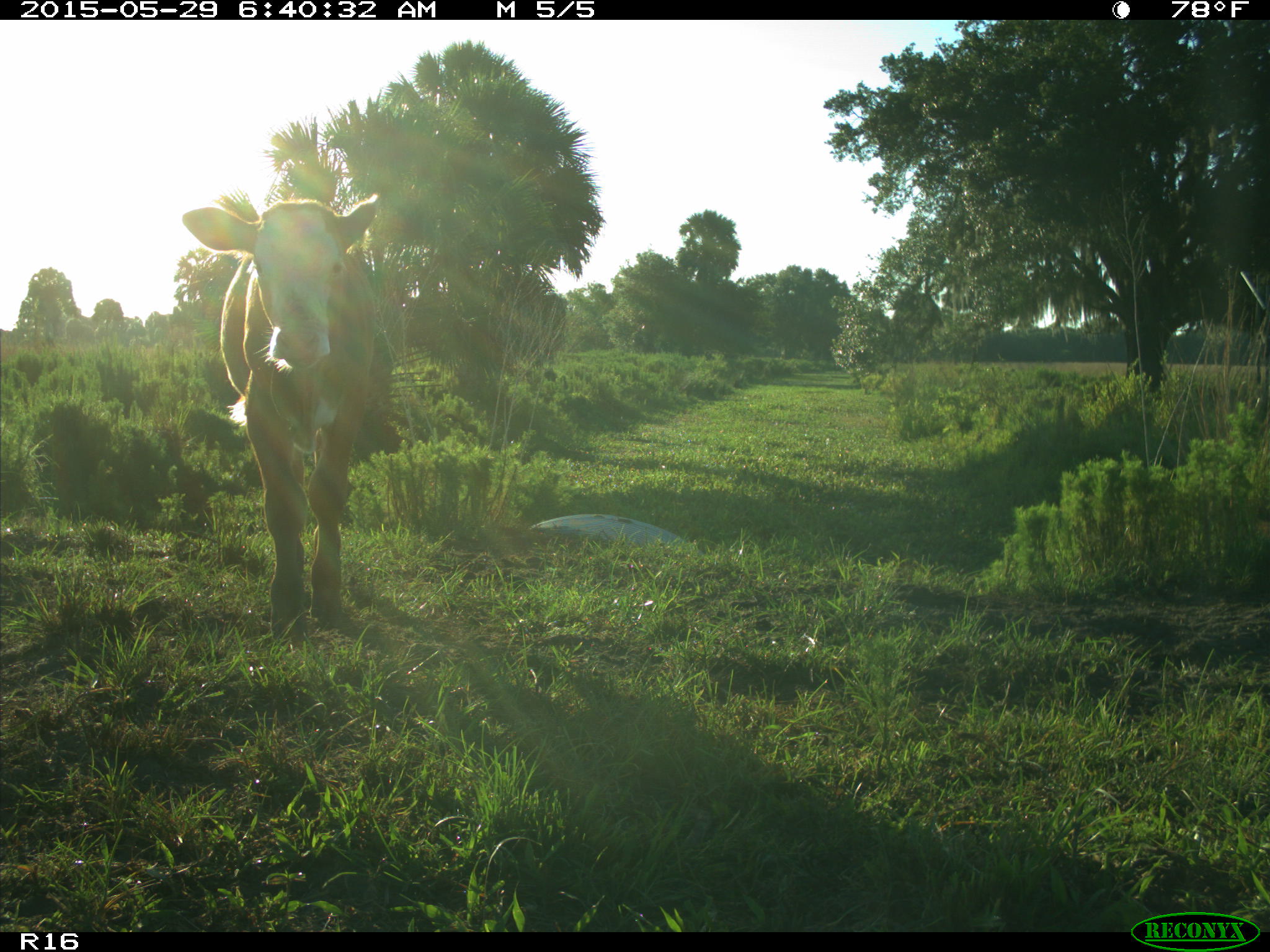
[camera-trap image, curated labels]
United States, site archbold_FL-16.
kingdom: Animalia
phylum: Chordata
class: Mammalia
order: Artiodactyla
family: Bovidae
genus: Bos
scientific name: Bos taurus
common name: domestic cow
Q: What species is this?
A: Bos taurus (domestic cow).